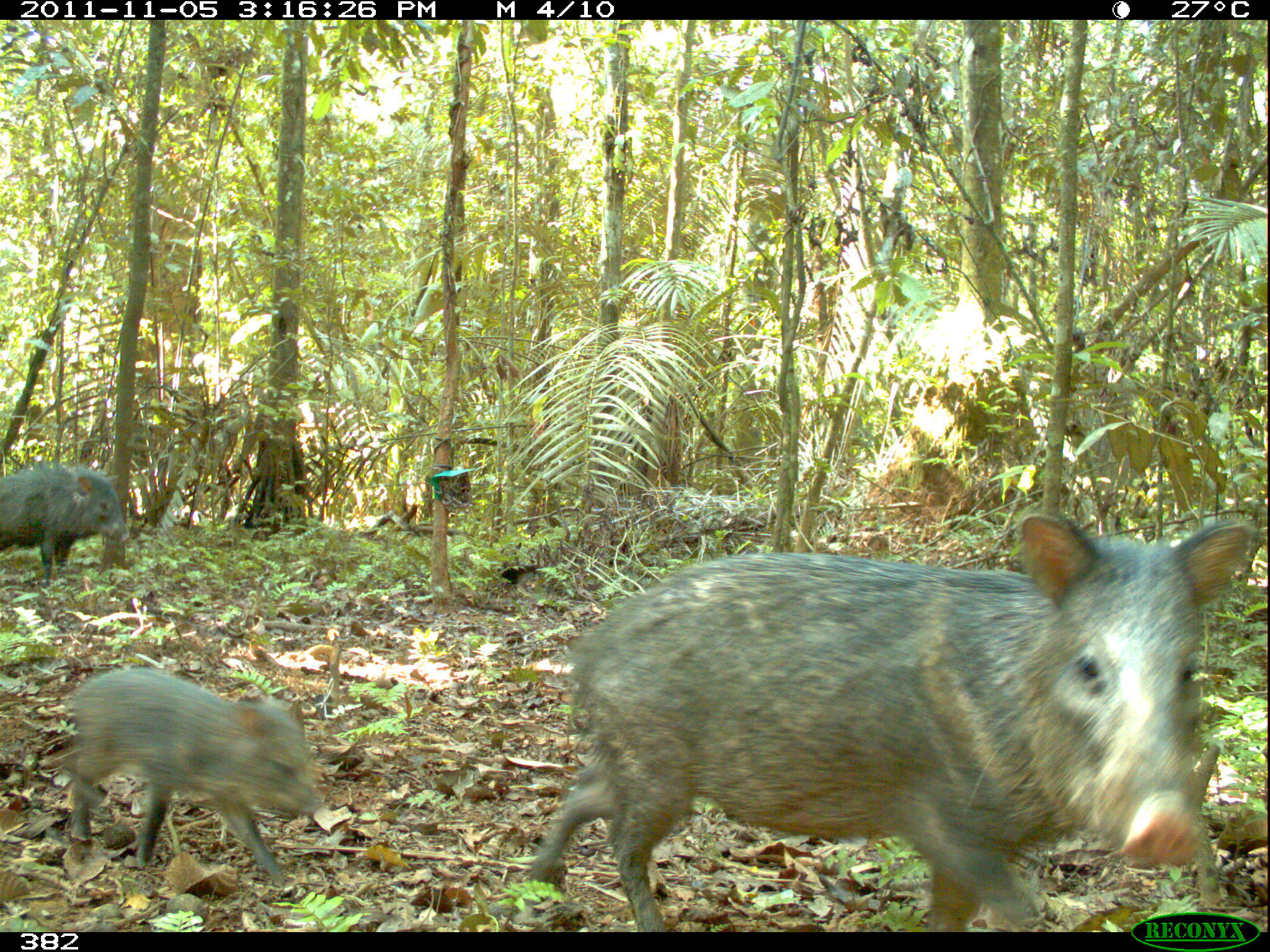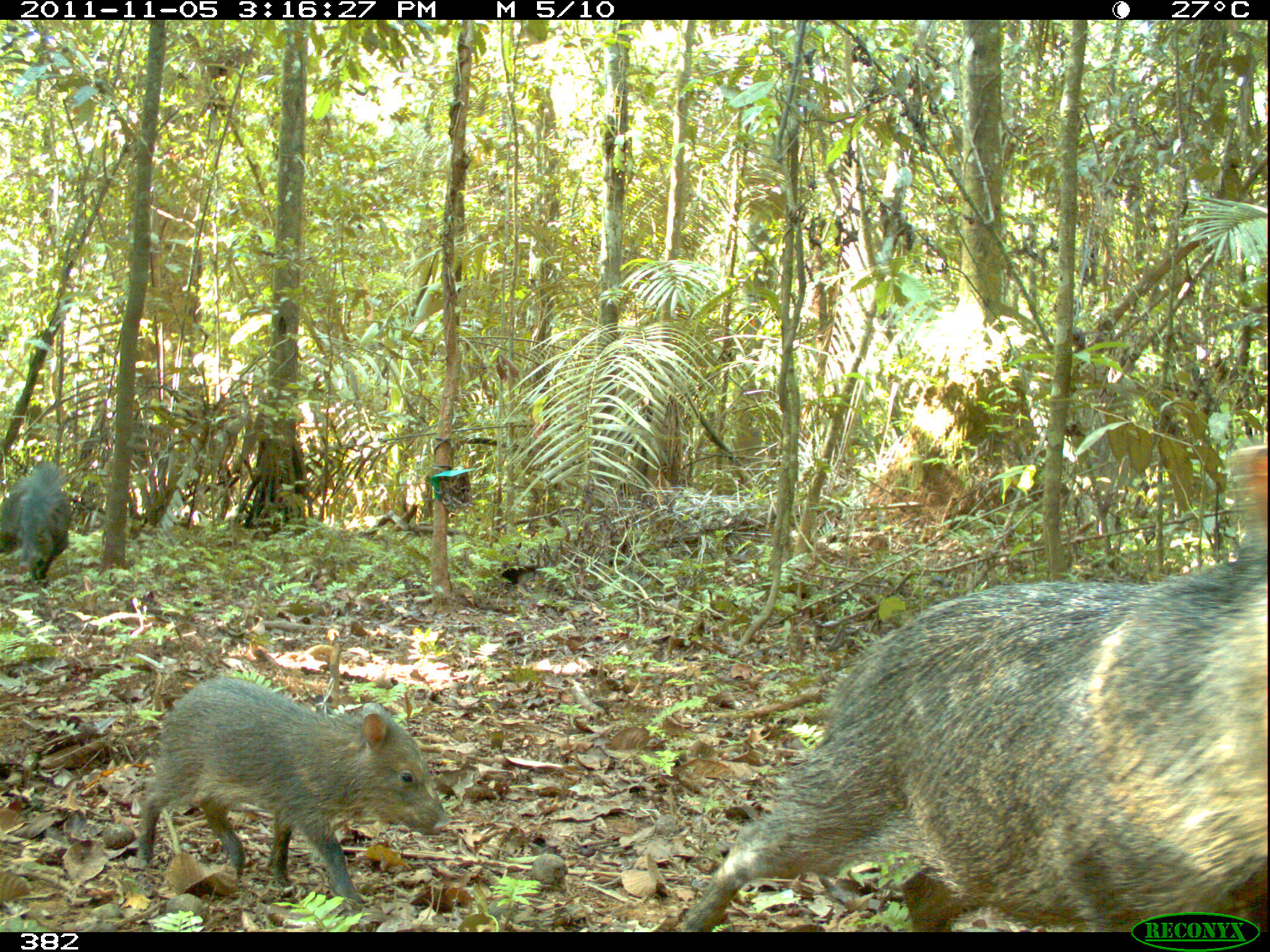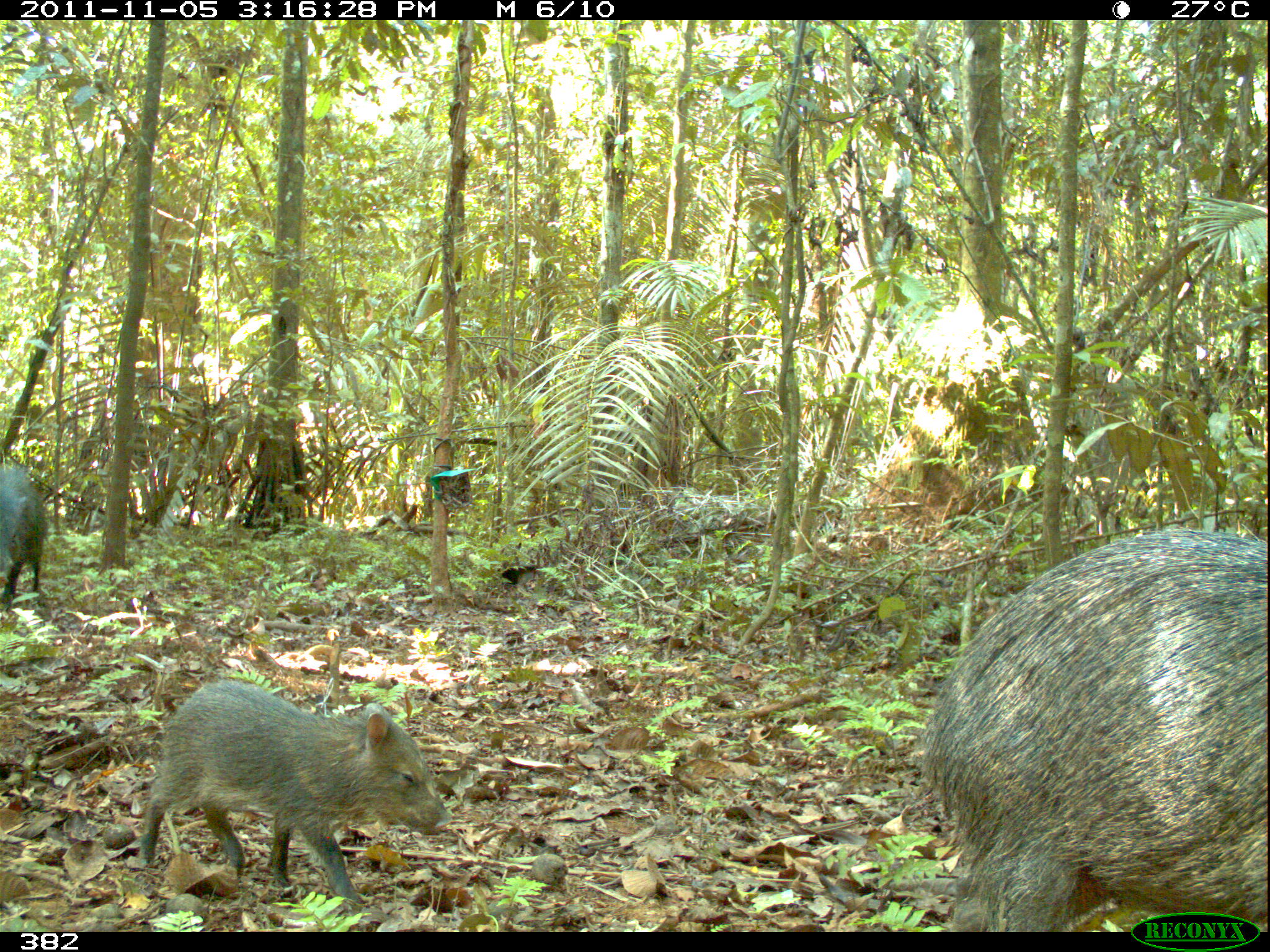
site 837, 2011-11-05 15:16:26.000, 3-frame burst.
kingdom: Animalia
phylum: Chordata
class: Mammalia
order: Artiodactyla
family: Tayassuidae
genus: Pecari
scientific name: Pecari tajacu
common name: collared peccary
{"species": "Pecari tajacu (collared peccary)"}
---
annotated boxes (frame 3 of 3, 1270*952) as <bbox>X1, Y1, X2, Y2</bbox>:
pecari tajacu: <bbox>919, 527, 1270, 932</bbox>; <bbox>139, 677, 451, 899</bbox>; <bbox>0, 468, 47, 611</bbox>